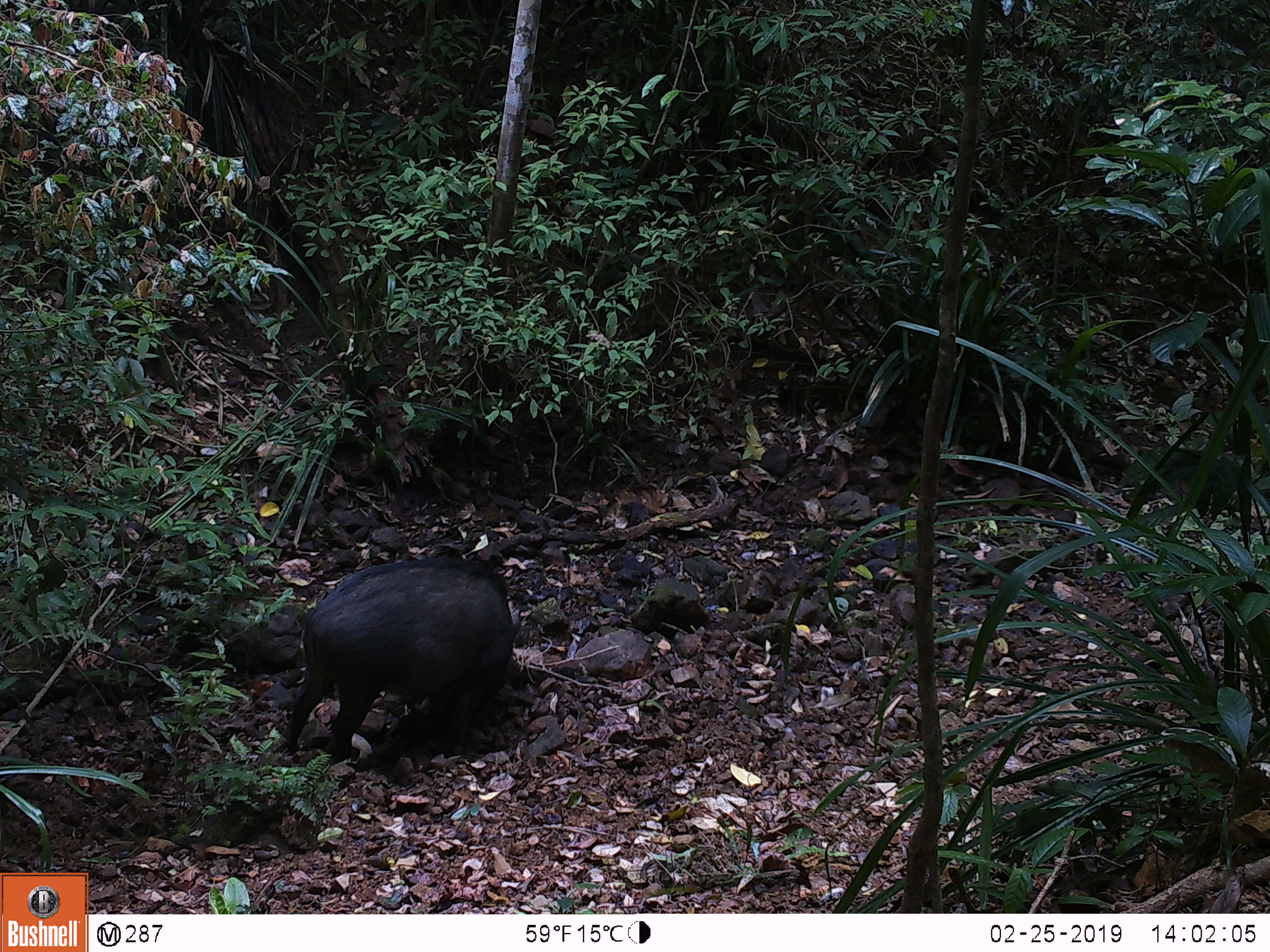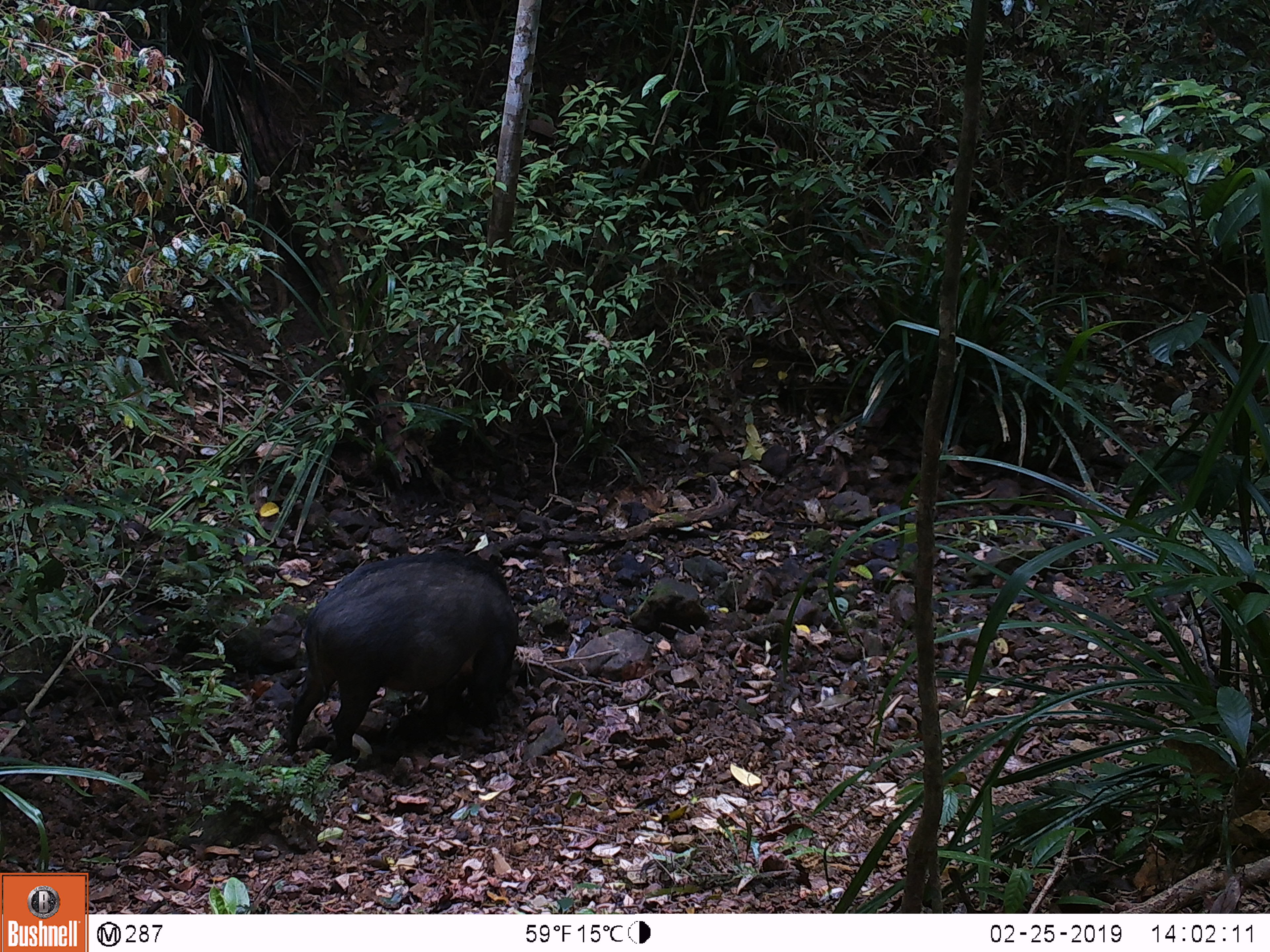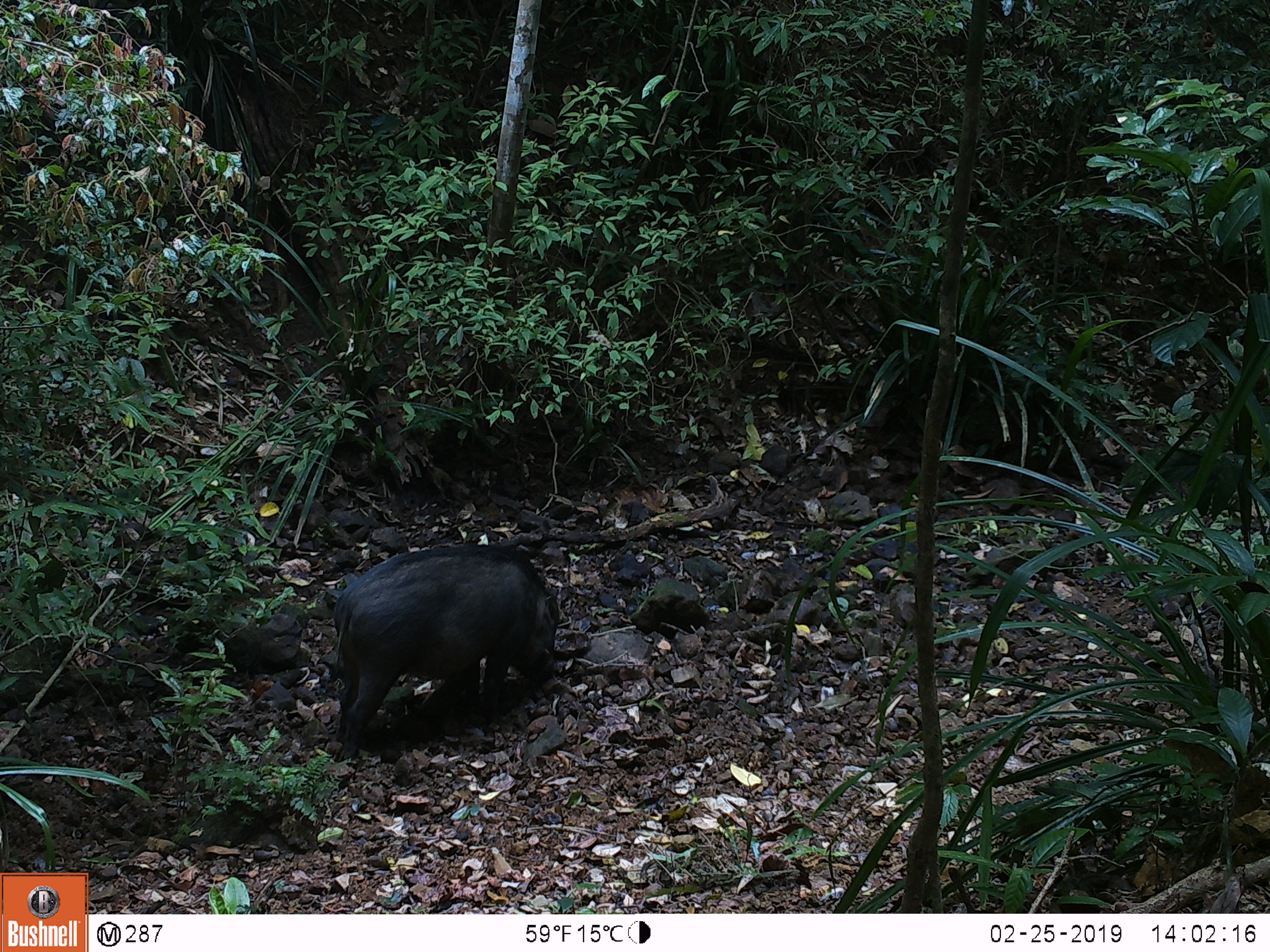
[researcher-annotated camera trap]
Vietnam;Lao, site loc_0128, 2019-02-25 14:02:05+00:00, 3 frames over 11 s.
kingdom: Animalia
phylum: Chordata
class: Mammalia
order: Artiodactyla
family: Suidae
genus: Sus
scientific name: Sus scrofa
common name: eurasian wild pig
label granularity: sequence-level